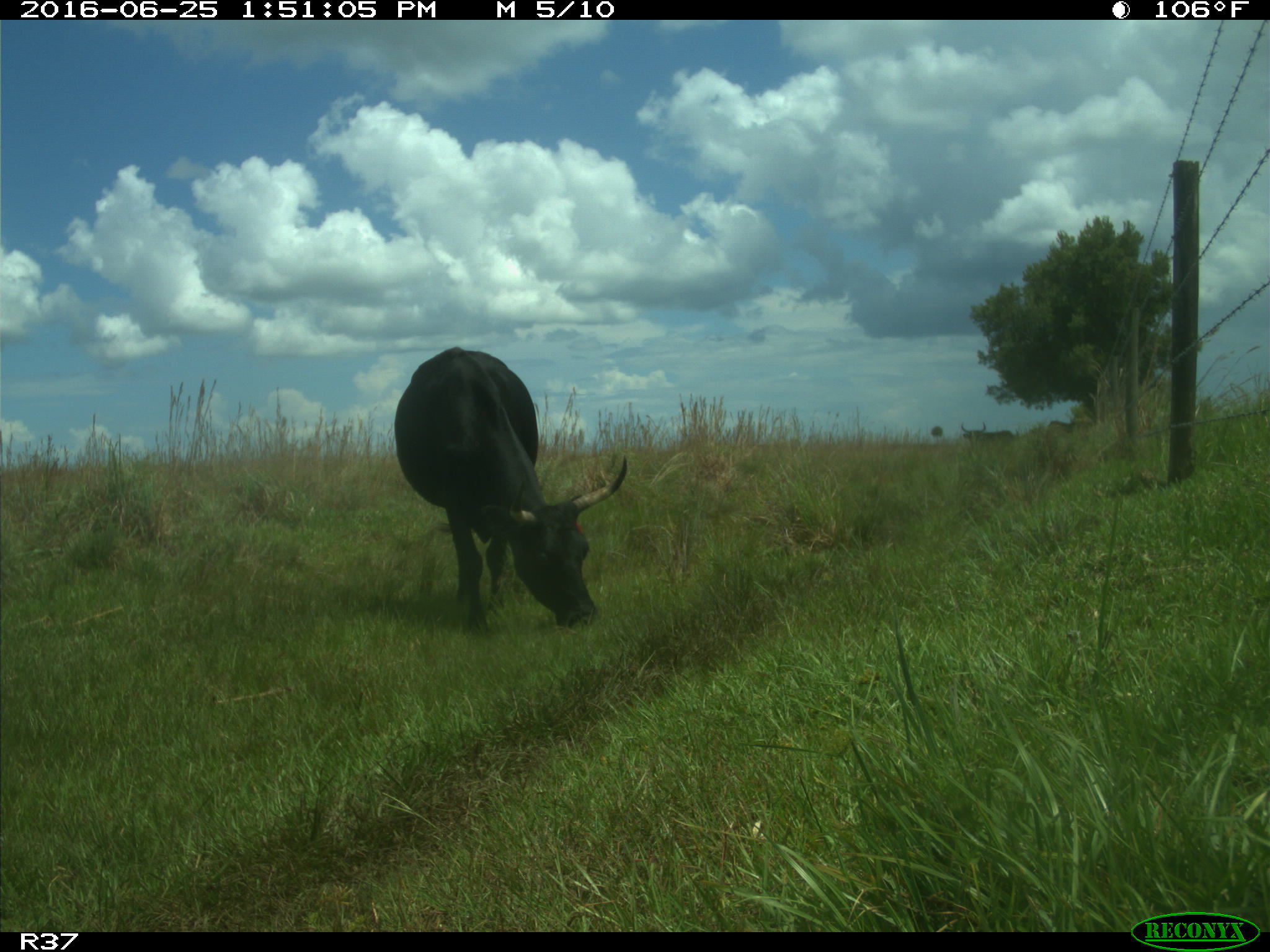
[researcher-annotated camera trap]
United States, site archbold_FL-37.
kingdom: Animalia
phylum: Chordata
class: Mammalia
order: Artiodactyla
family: Bovidae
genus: Bos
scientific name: Bos taurus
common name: domestic cow